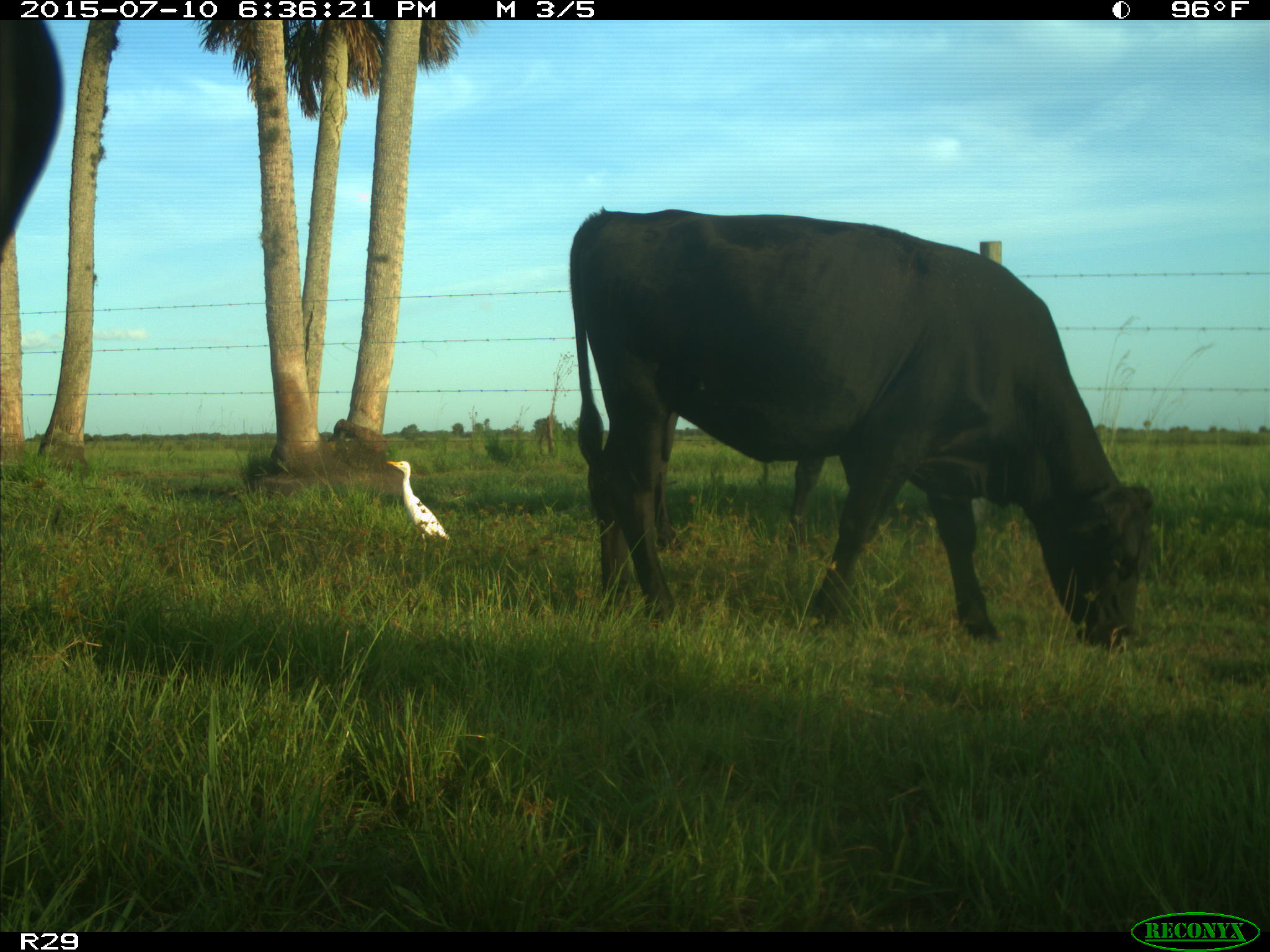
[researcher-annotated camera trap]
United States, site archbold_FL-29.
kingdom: Animalia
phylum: Chordata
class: Mammalia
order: Artiodactyla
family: Bovidae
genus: Bos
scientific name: Bos taurus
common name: domestic cow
Bos taurus (domestic cow).